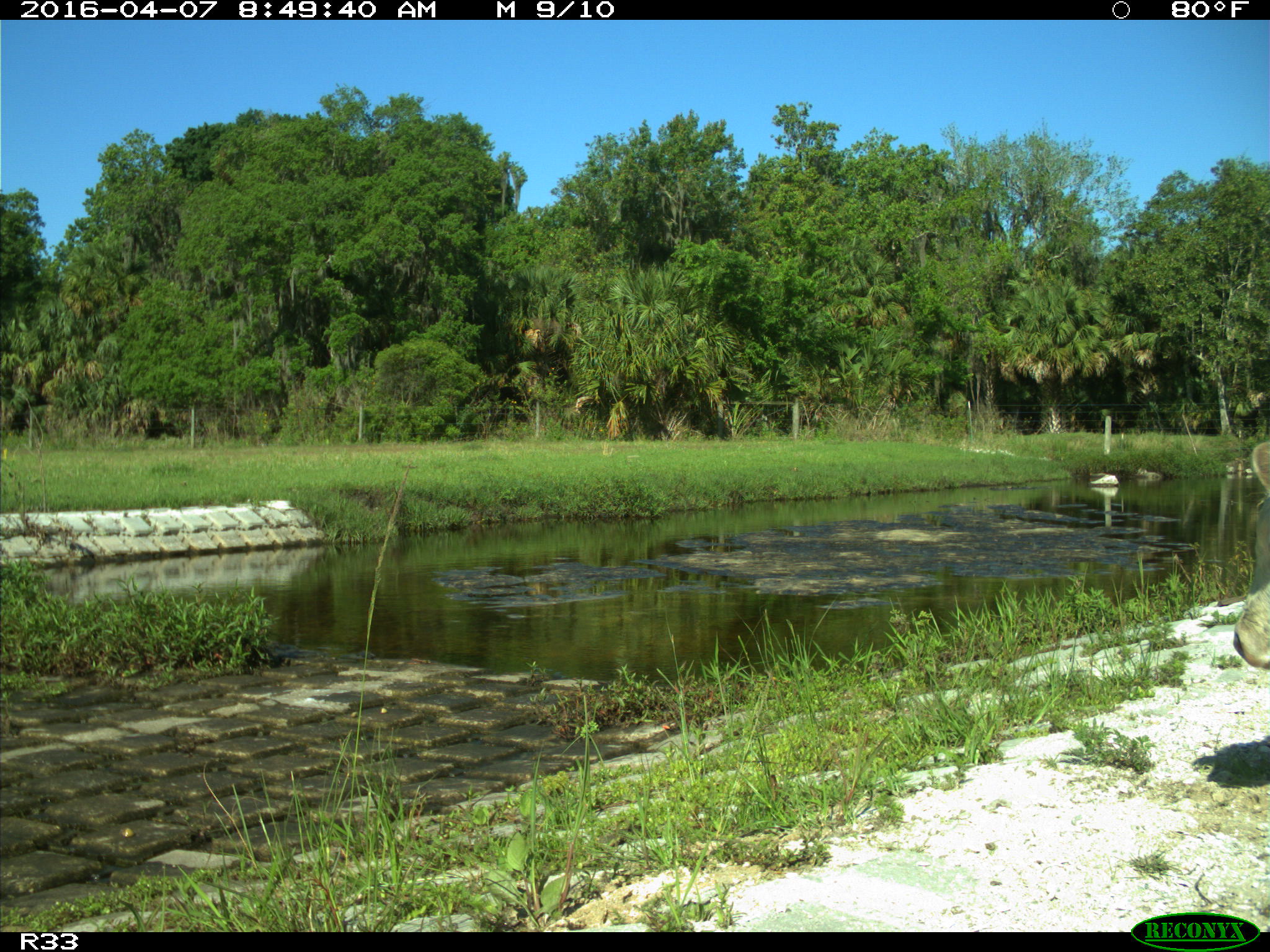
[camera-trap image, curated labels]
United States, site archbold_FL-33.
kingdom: Animalia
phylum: Chordata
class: Mammalia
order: Artiodactyla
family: Bovidae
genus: Bos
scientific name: Bos taurus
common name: domestic cow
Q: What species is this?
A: Bos taurus (domestic cow).